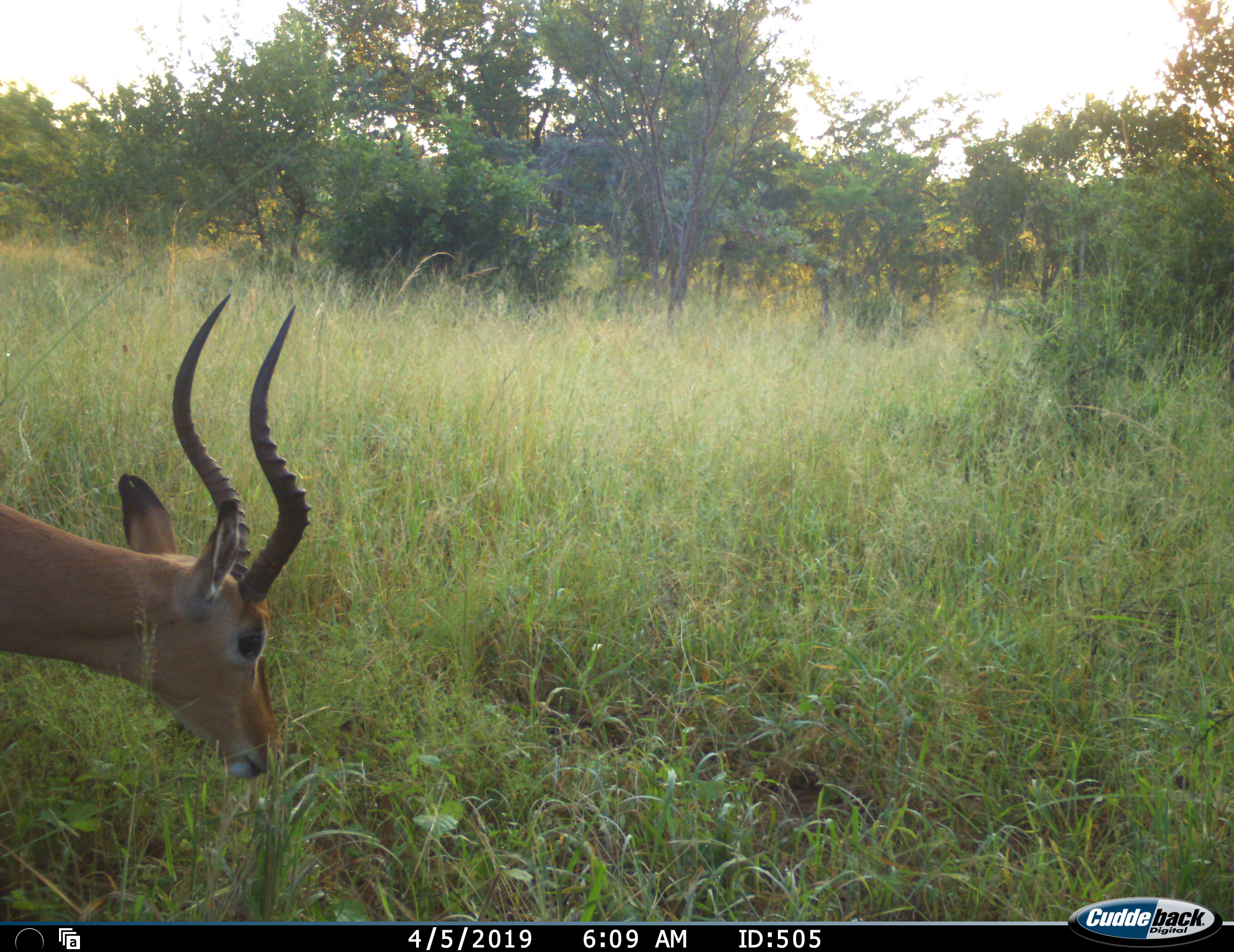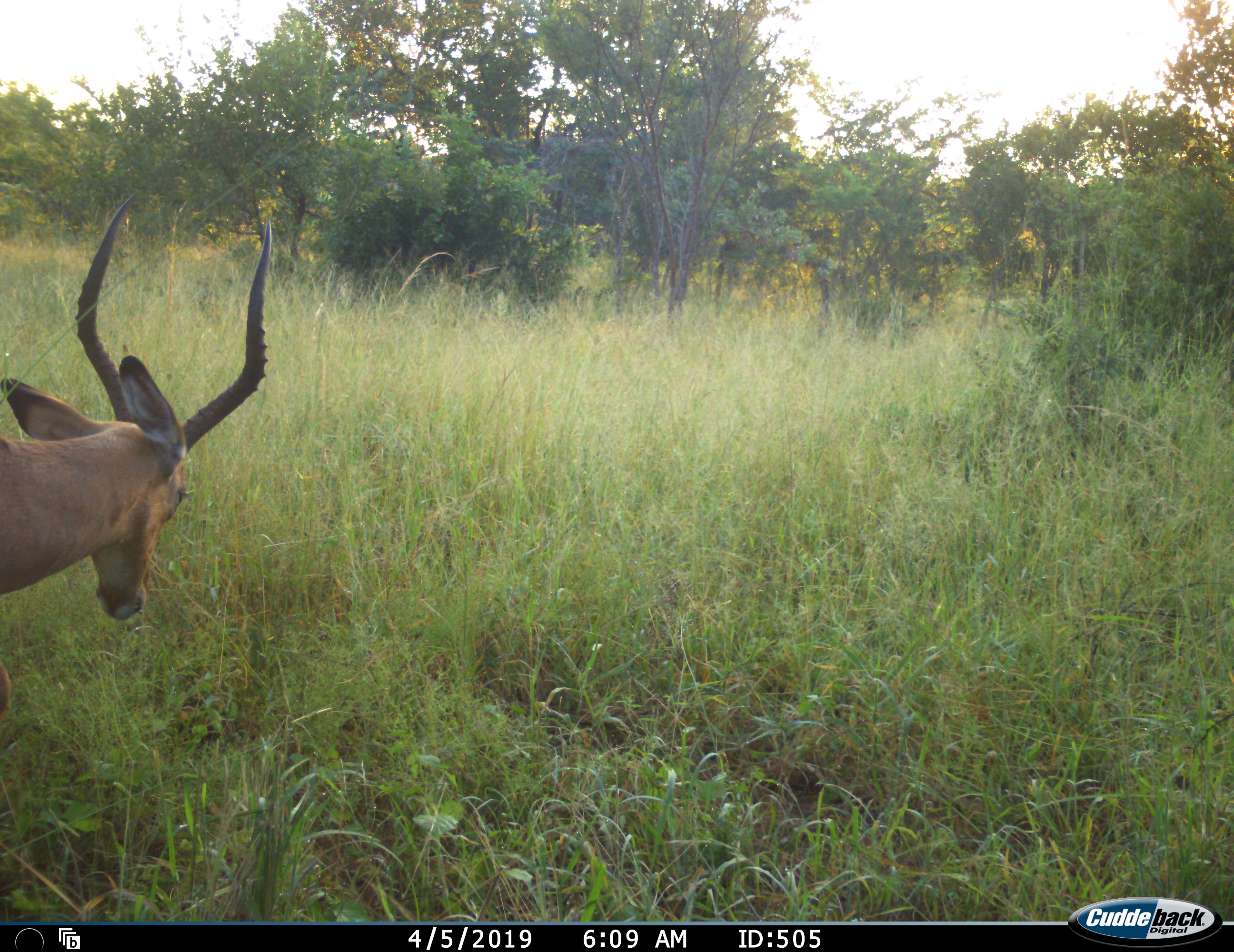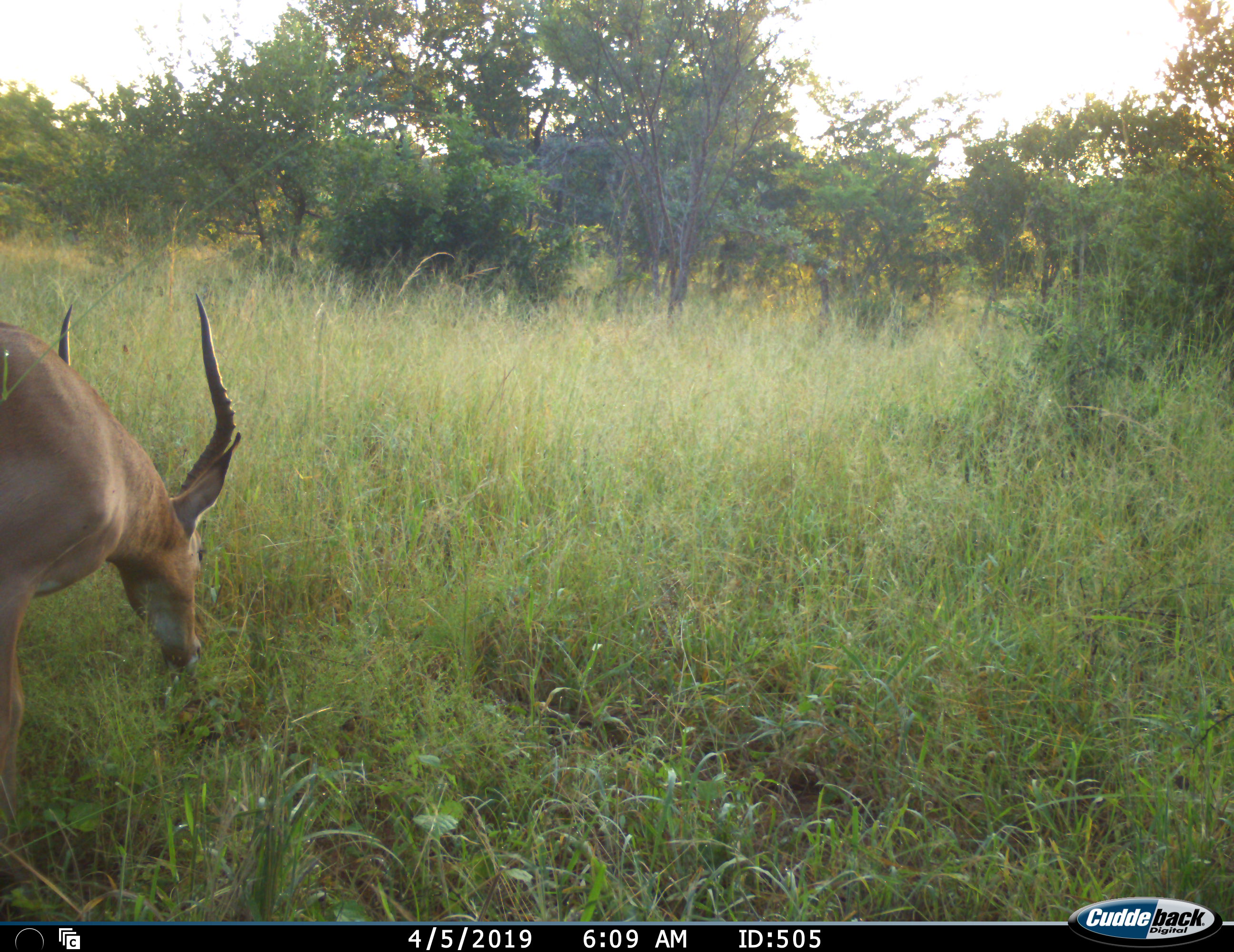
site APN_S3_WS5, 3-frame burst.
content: unidentified animal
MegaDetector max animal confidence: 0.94